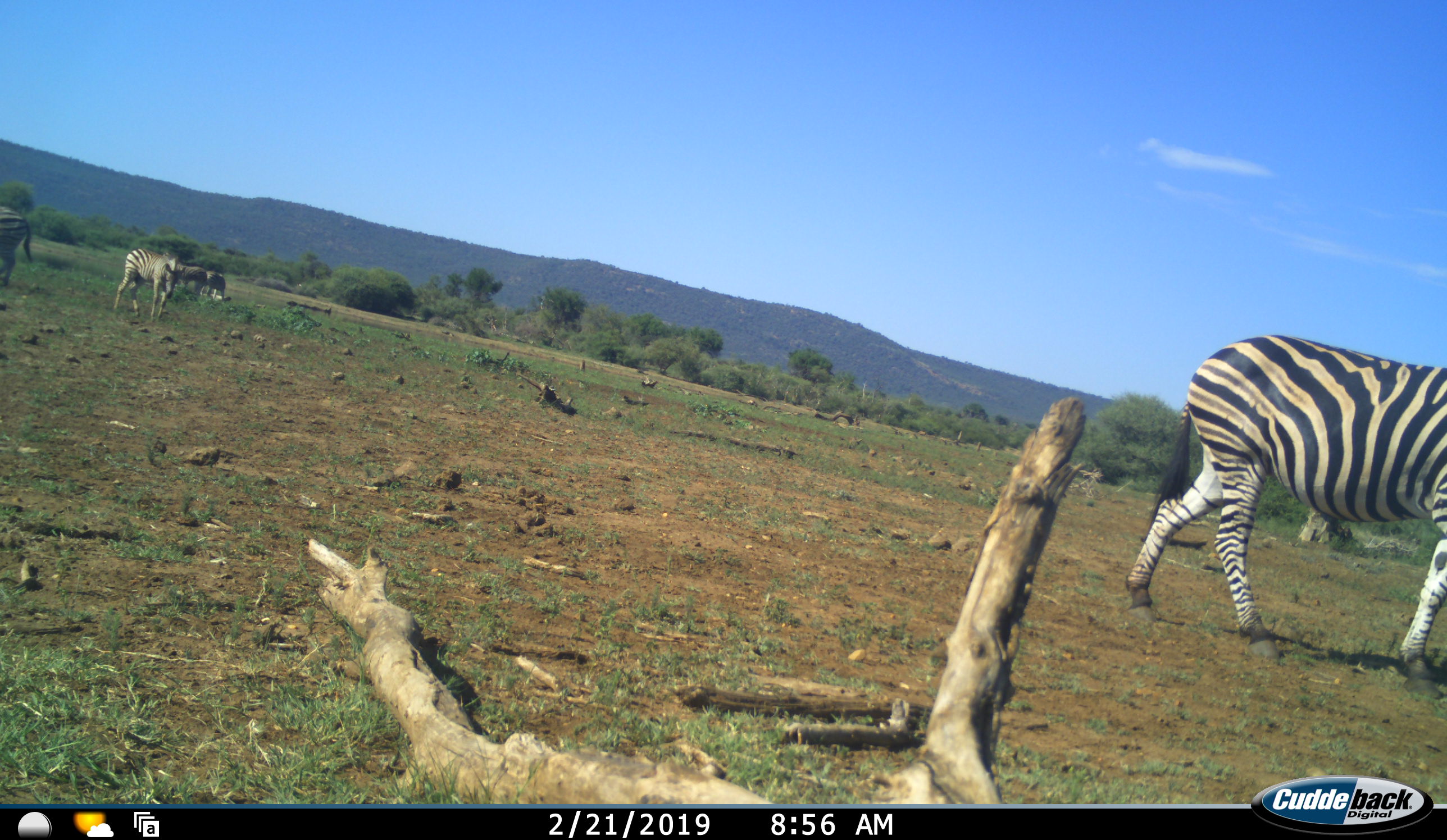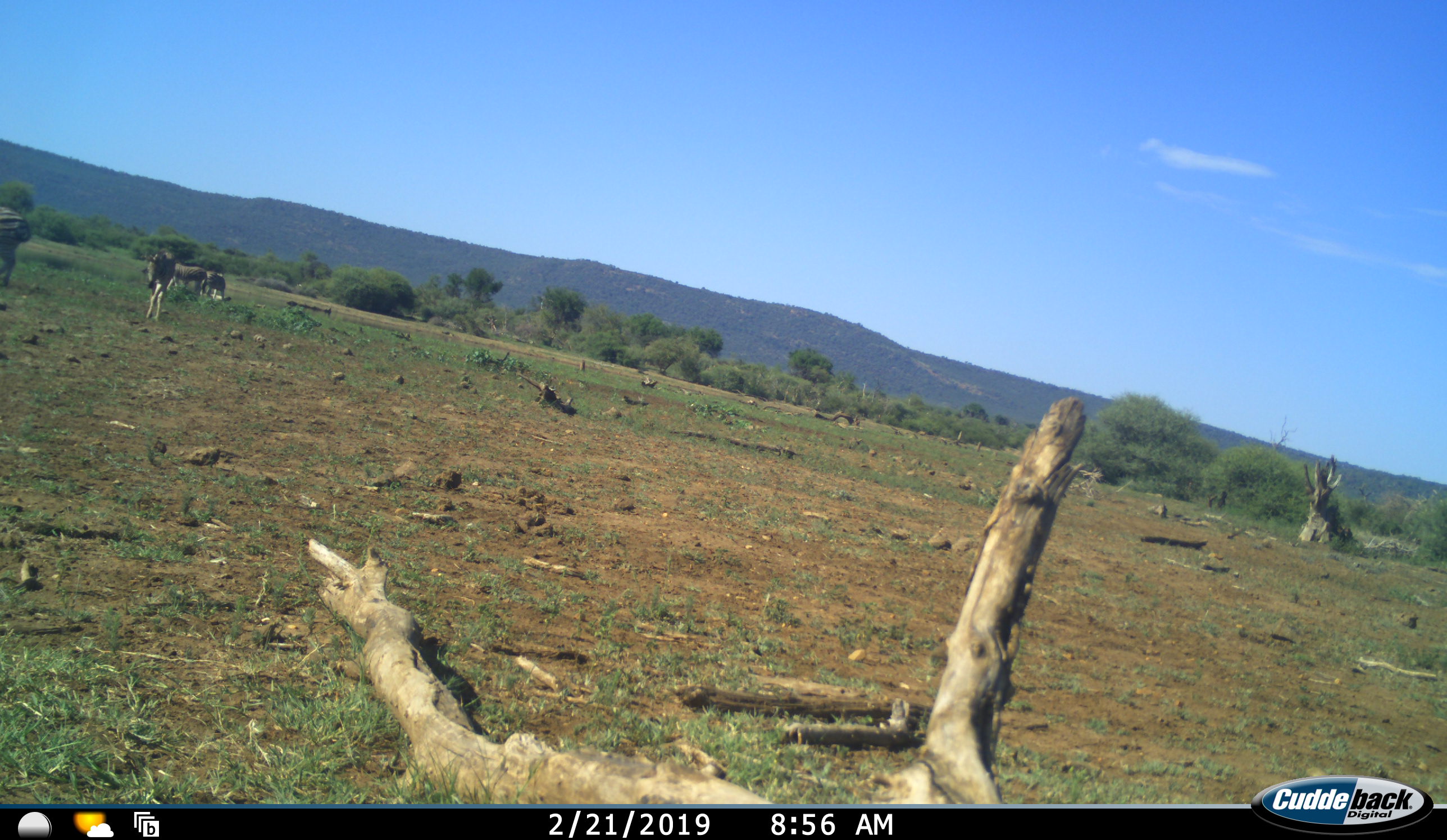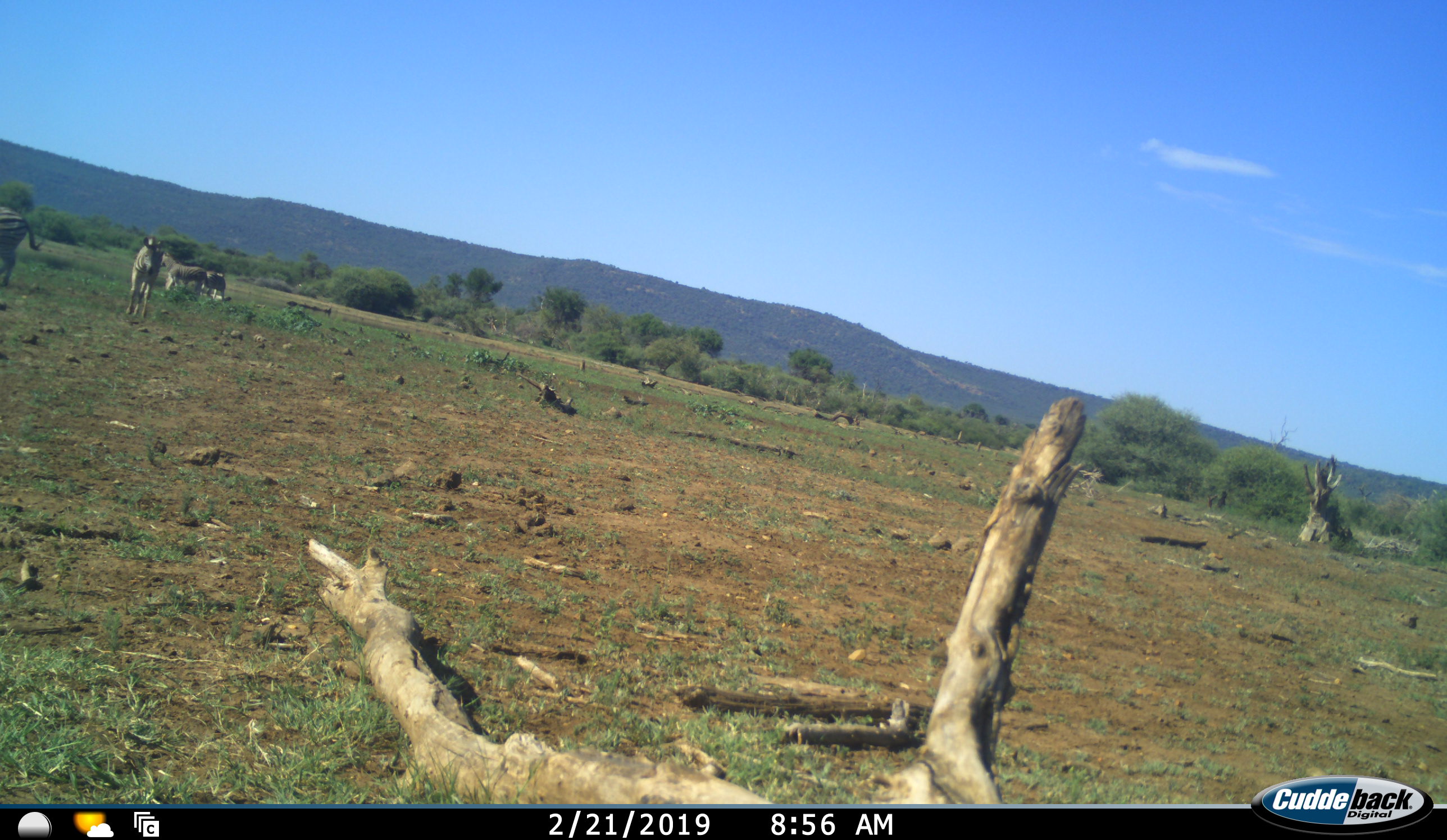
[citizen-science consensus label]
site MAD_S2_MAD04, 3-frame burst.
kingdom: Animalia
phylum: Chordata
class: Mammalia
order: Perissodactyla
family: Equidae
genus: Equus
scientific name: Equus quagga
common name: plains zebra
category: zebraplains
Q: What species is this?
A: Zebraplains (plains zebra) (Equus quagga).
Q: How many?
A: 5.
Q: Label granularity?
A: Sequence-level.